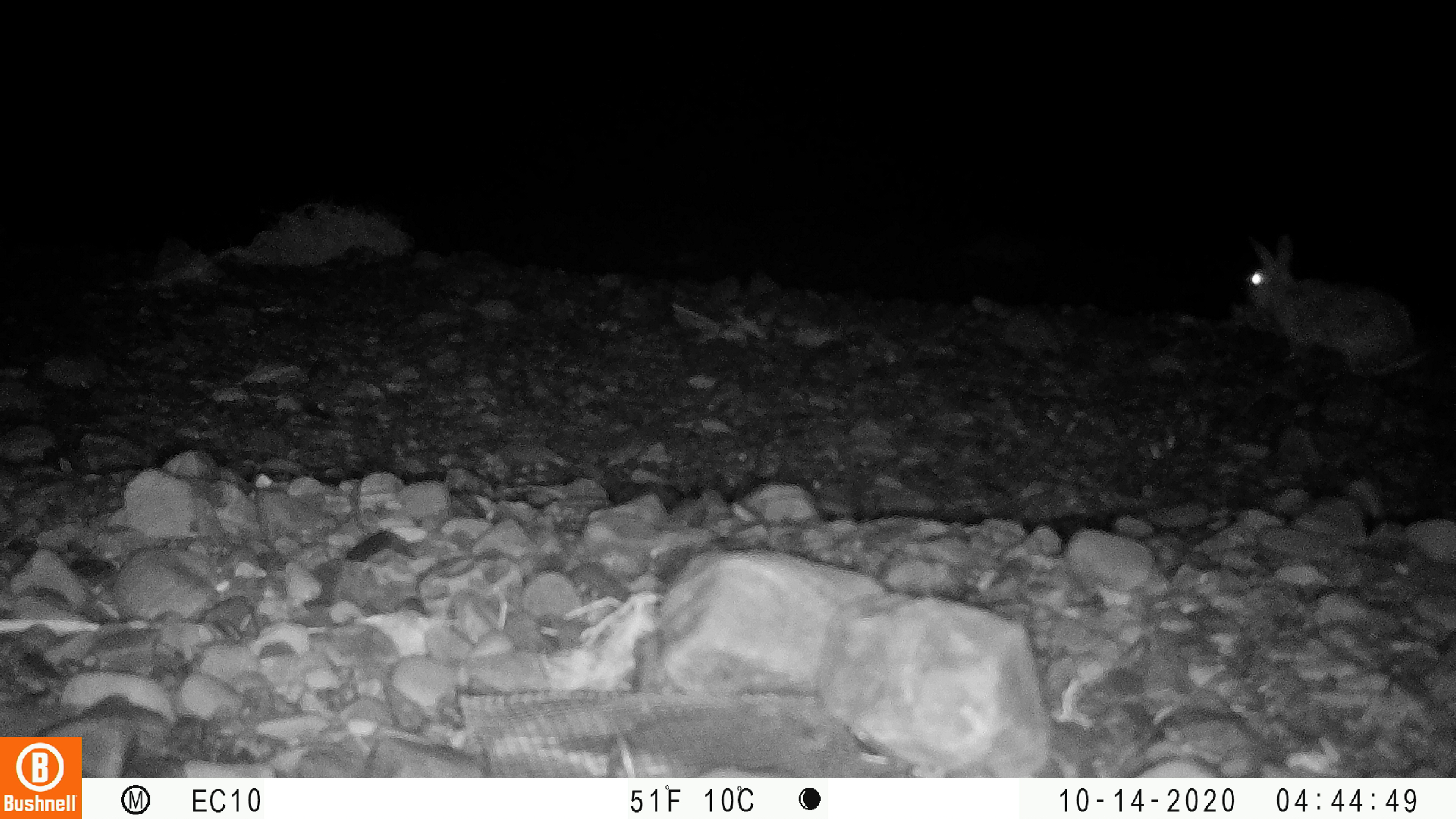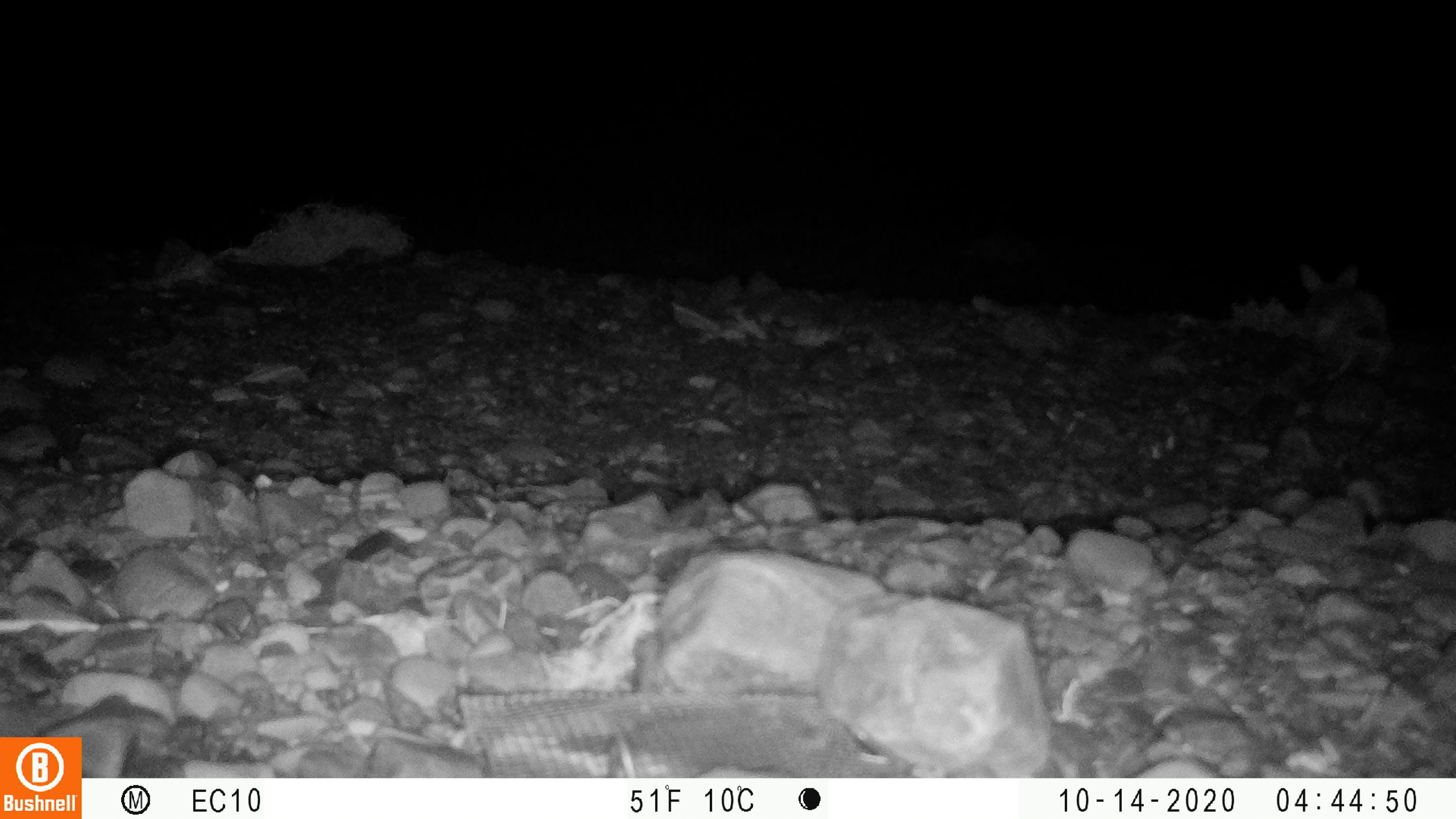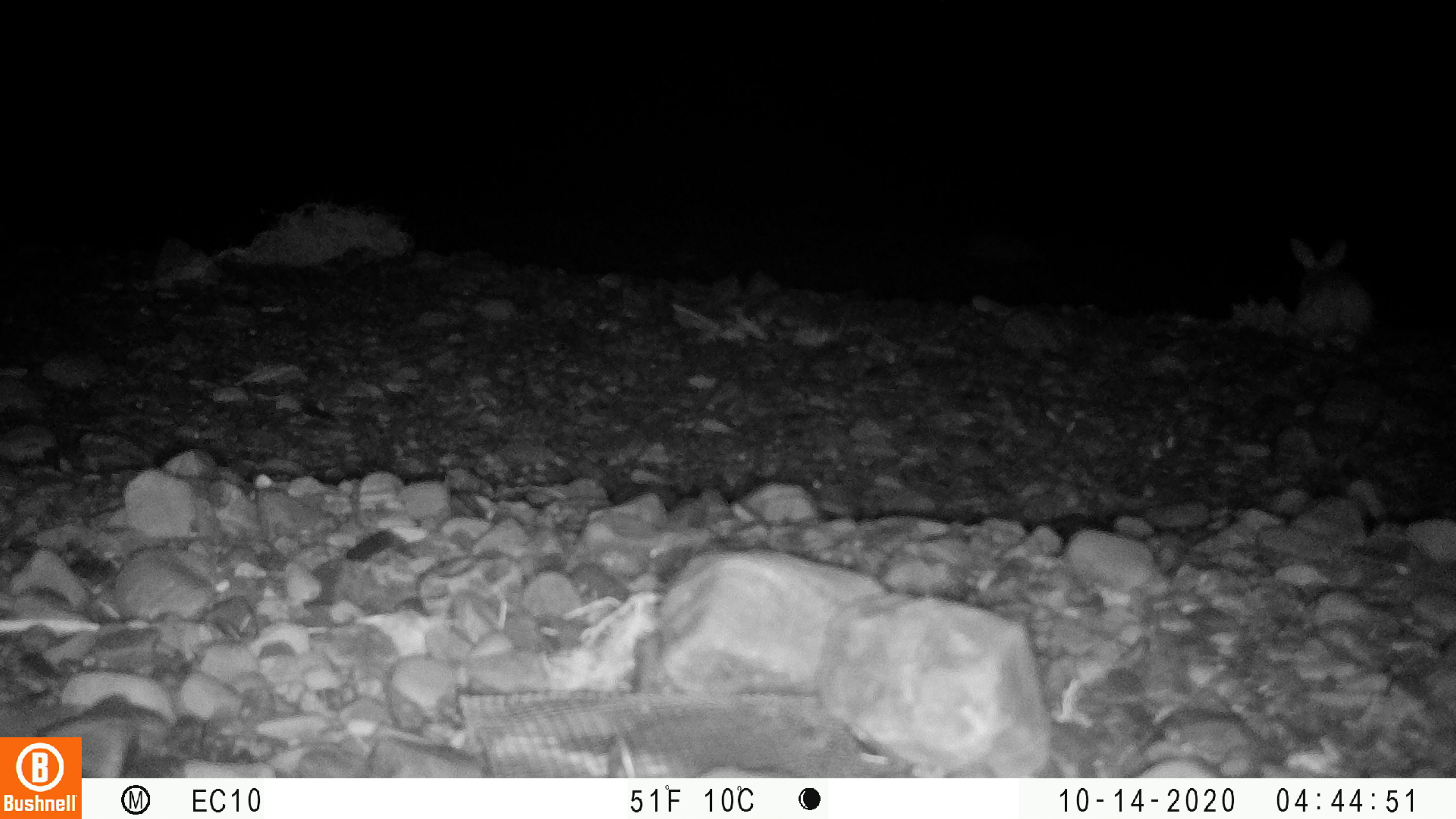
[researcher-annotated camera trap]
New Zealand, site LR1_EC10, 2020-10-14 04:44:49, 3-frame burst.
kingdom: Animalia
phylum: Chordata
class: Mammalia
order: Lagomorpha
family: Leporidae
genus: Oryctolagus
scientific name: Oryctolagus cuniculus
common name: european rabbit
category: rabbit